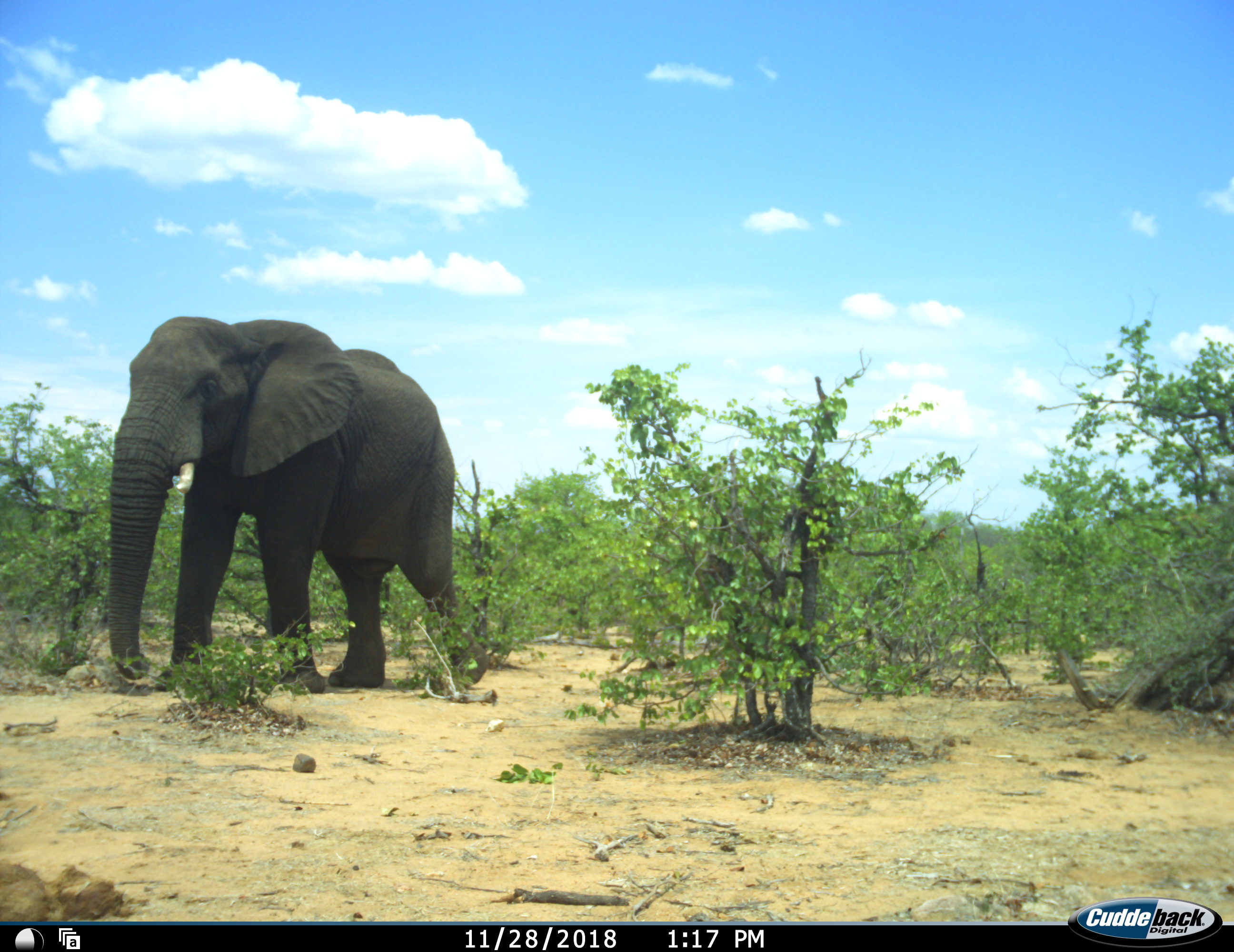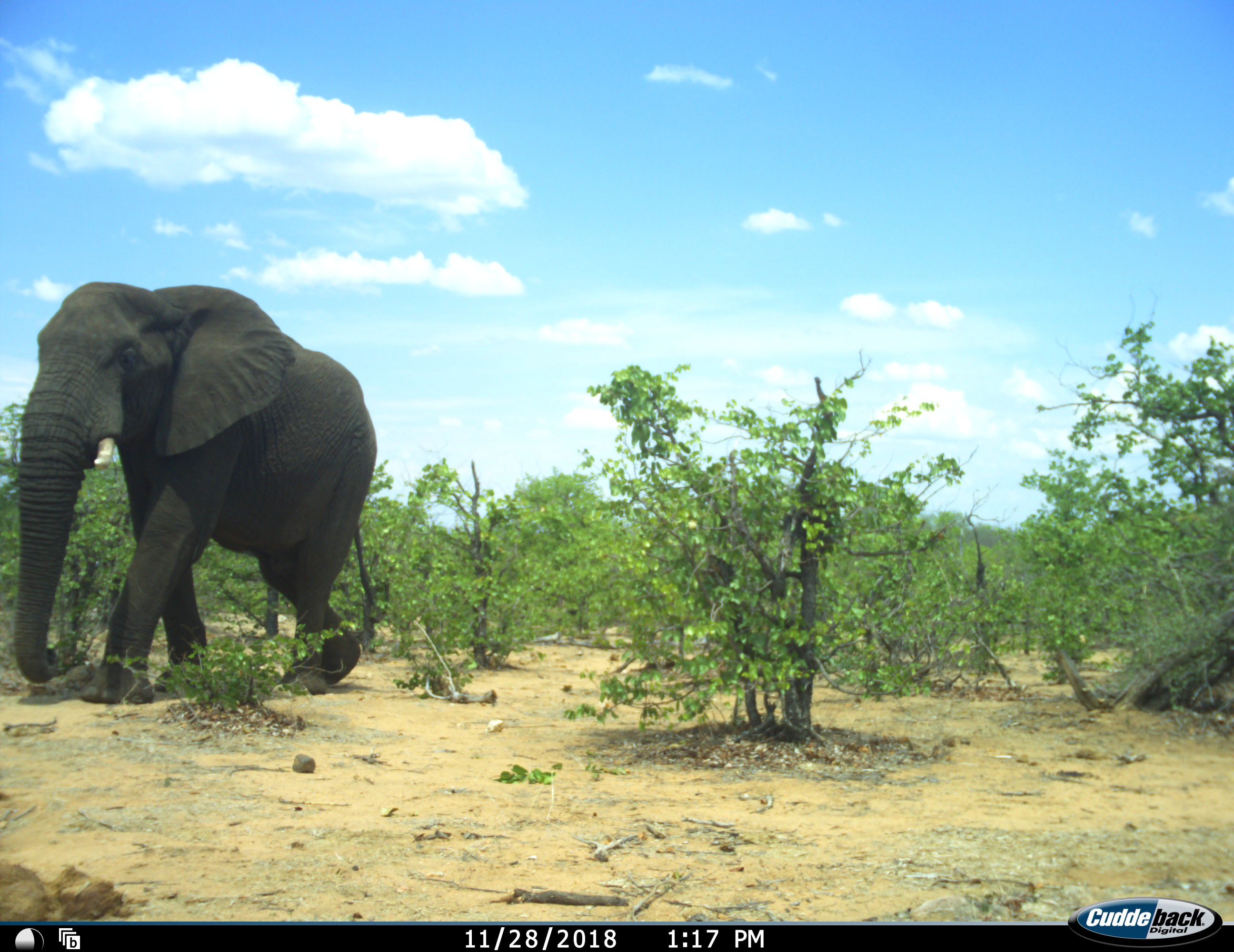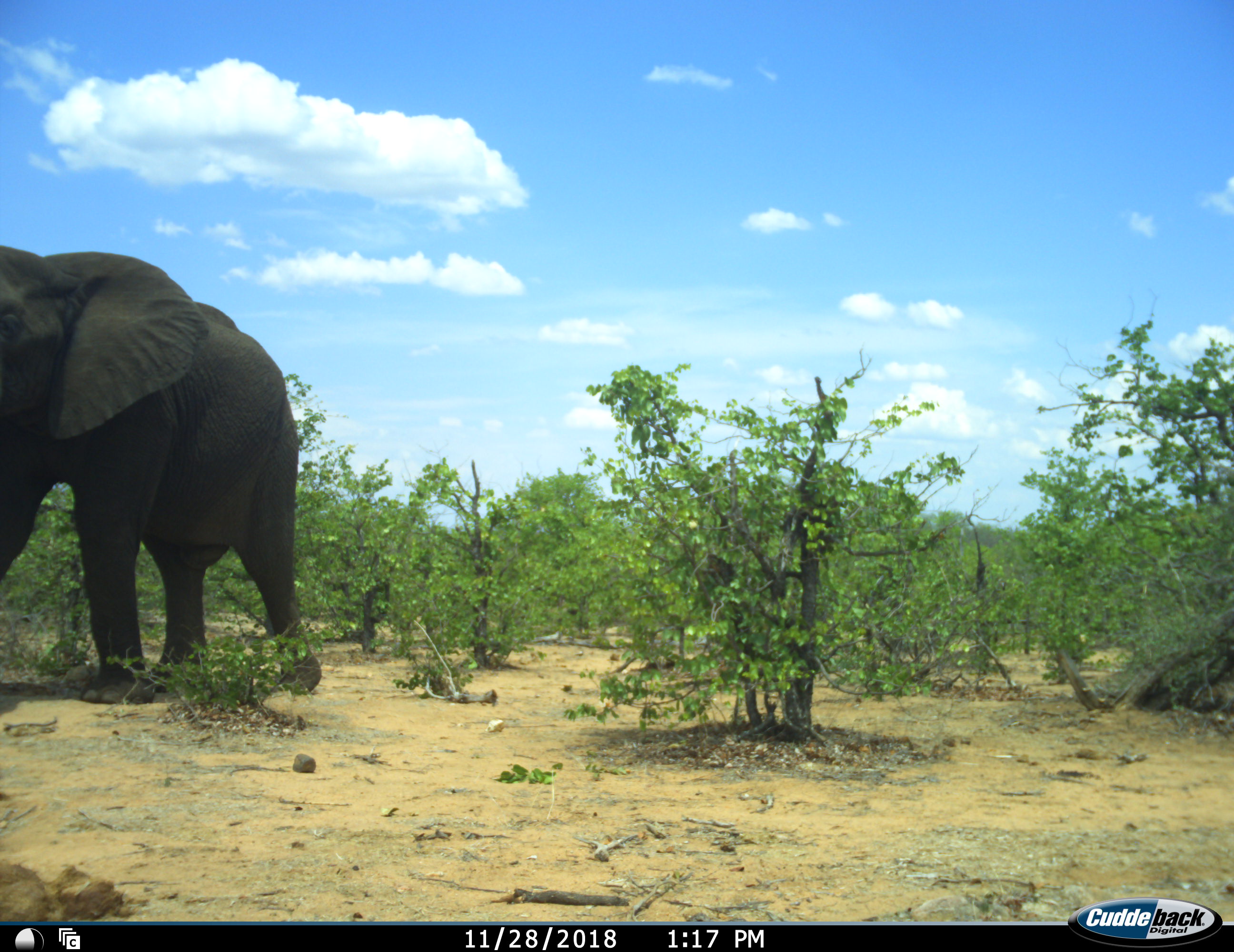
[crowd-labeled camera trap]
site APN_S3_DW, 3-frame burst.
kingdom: Animalia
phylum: Chordata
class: Mammalia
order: Proboscidea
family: Elephantidae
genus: Loxodonta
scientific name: Loxodonta africana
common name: african bush elephant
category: elephant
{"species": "elephant (african bush elephant) (Loxodonta africana)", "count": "1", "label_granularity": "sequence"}